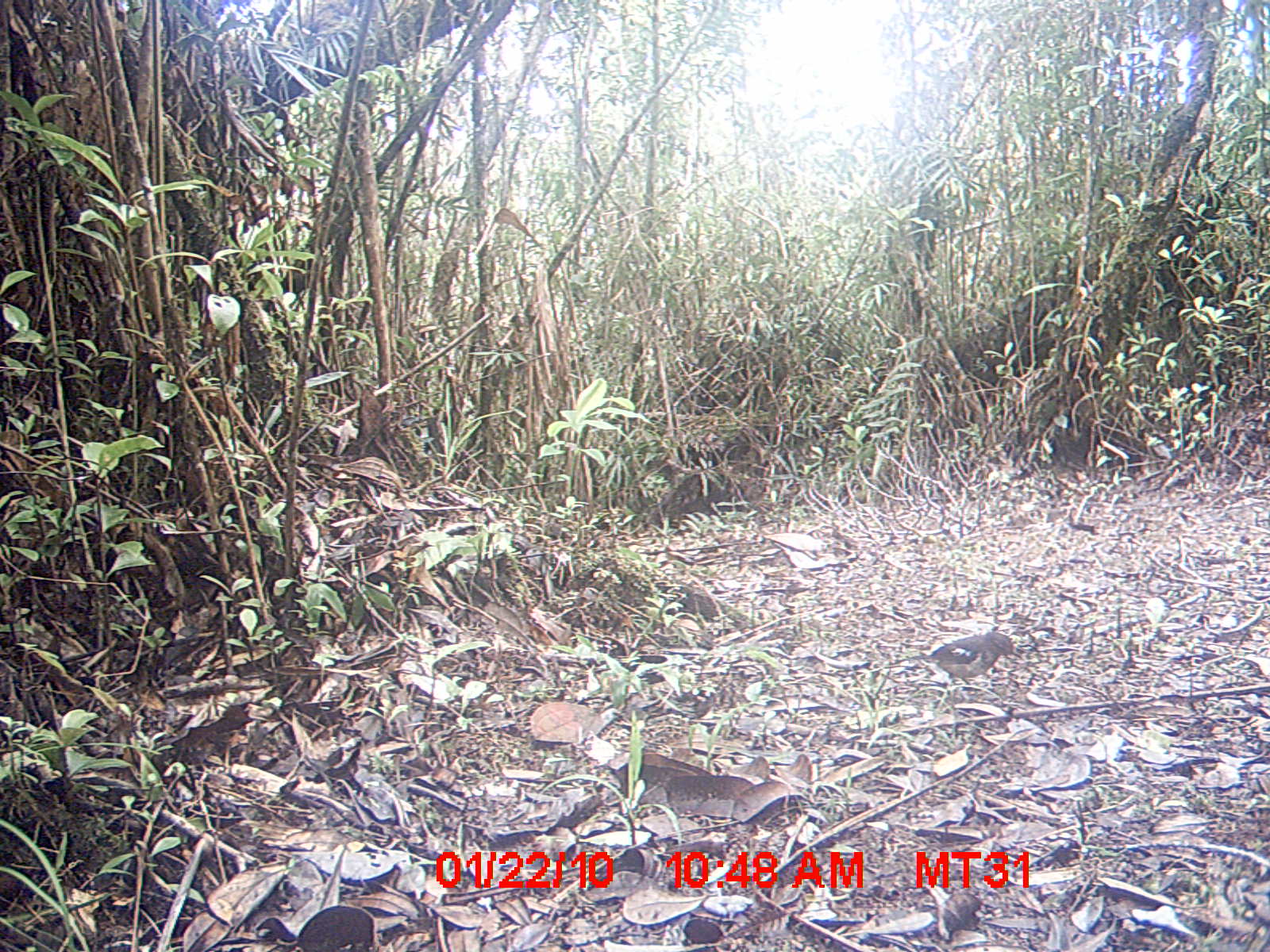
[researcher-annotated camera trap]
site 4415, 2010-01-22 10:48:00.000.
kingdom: Animalia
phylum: Chordata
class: Aves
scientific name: Aves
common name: bird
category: unknown bird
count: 1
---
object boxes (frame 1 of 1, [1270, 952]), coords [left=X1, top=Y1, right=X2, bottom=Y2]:
unknown bird: [left=892, top=630, right=1024, bottom=688]